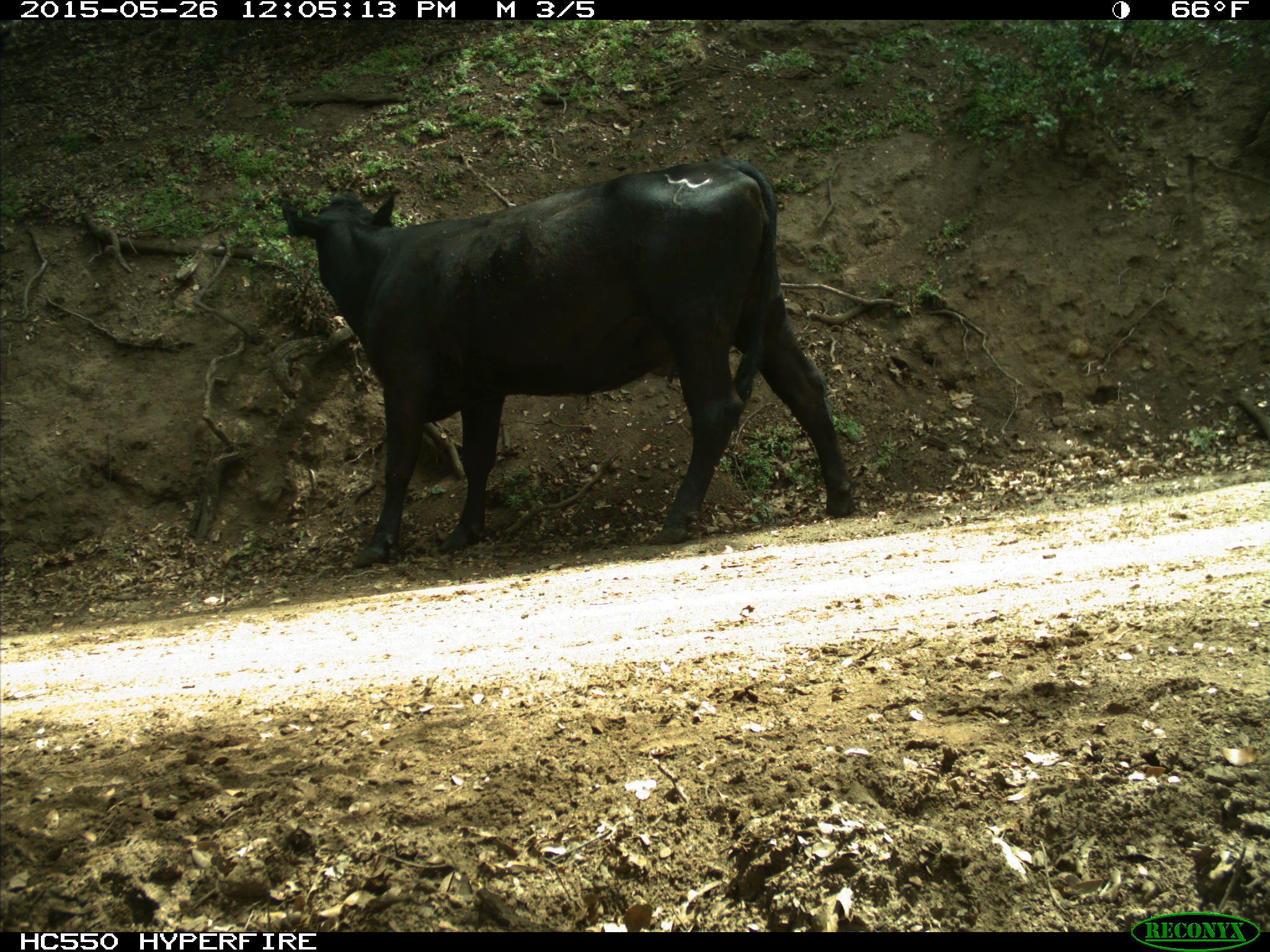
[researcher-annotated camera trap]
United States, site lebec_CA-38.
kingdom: Animalia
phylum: Chordata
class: Mammalia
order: Artiodactyla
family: Bovidae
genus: Bos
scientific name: Bos taurus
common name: domestic cow